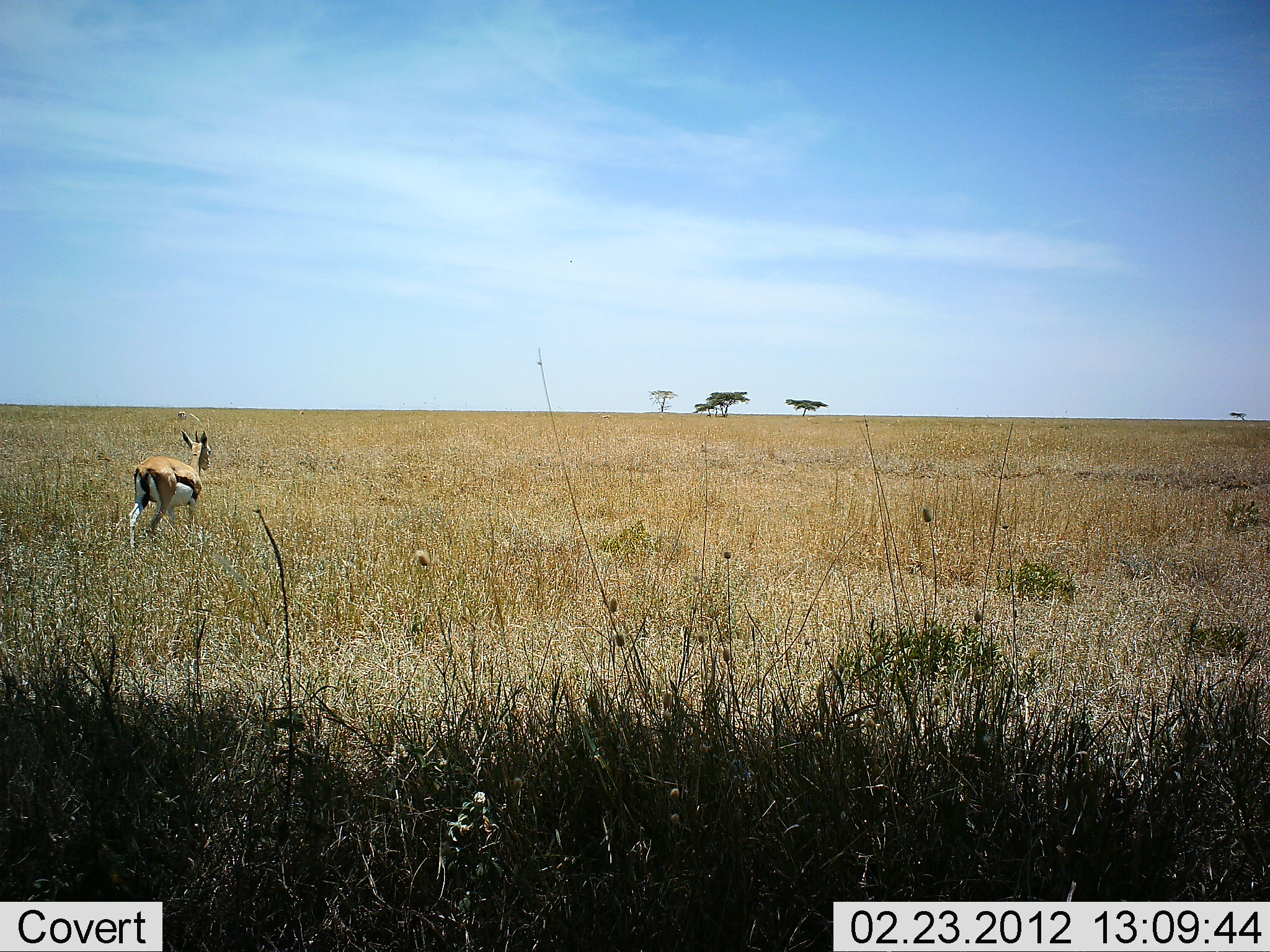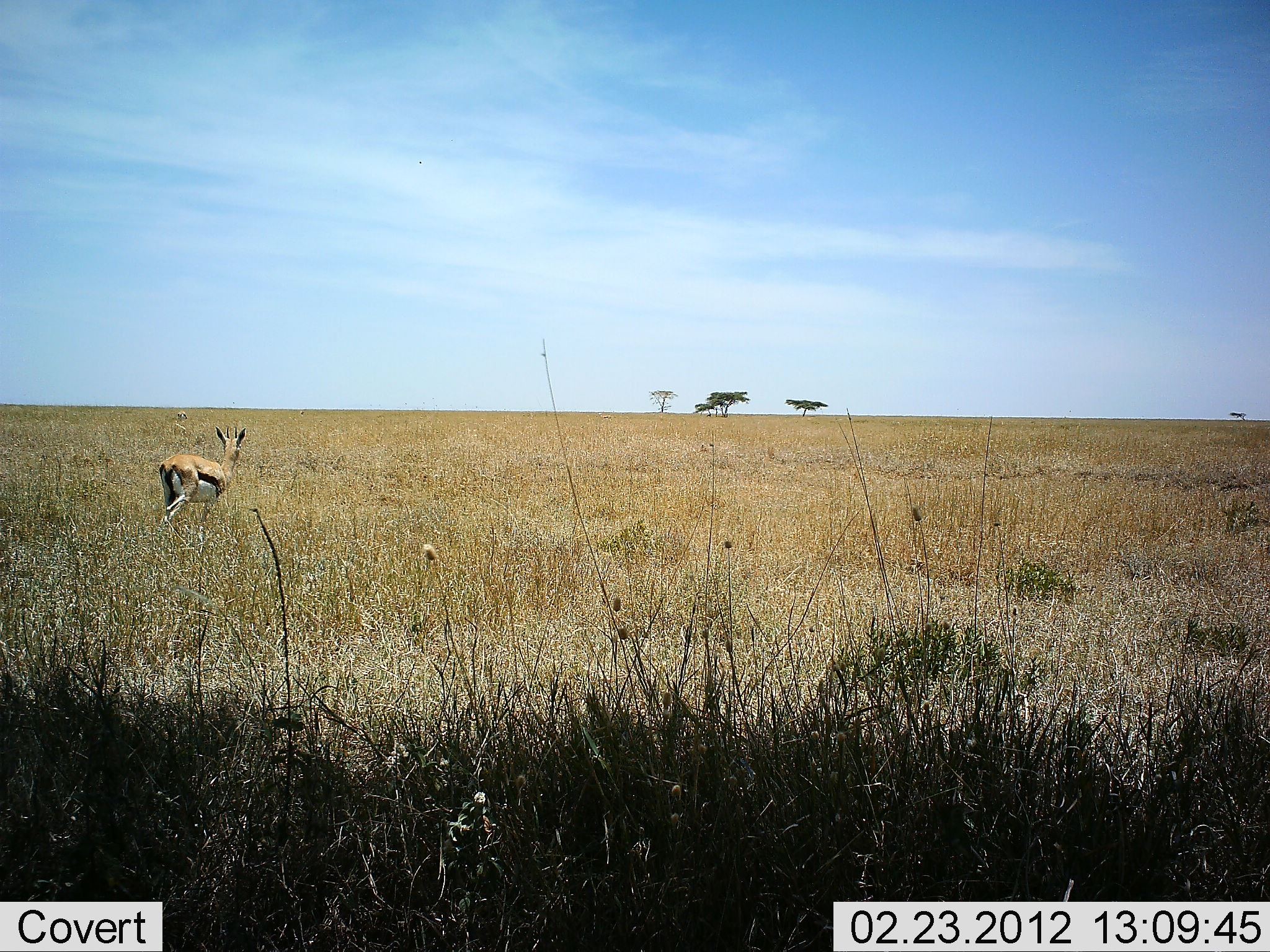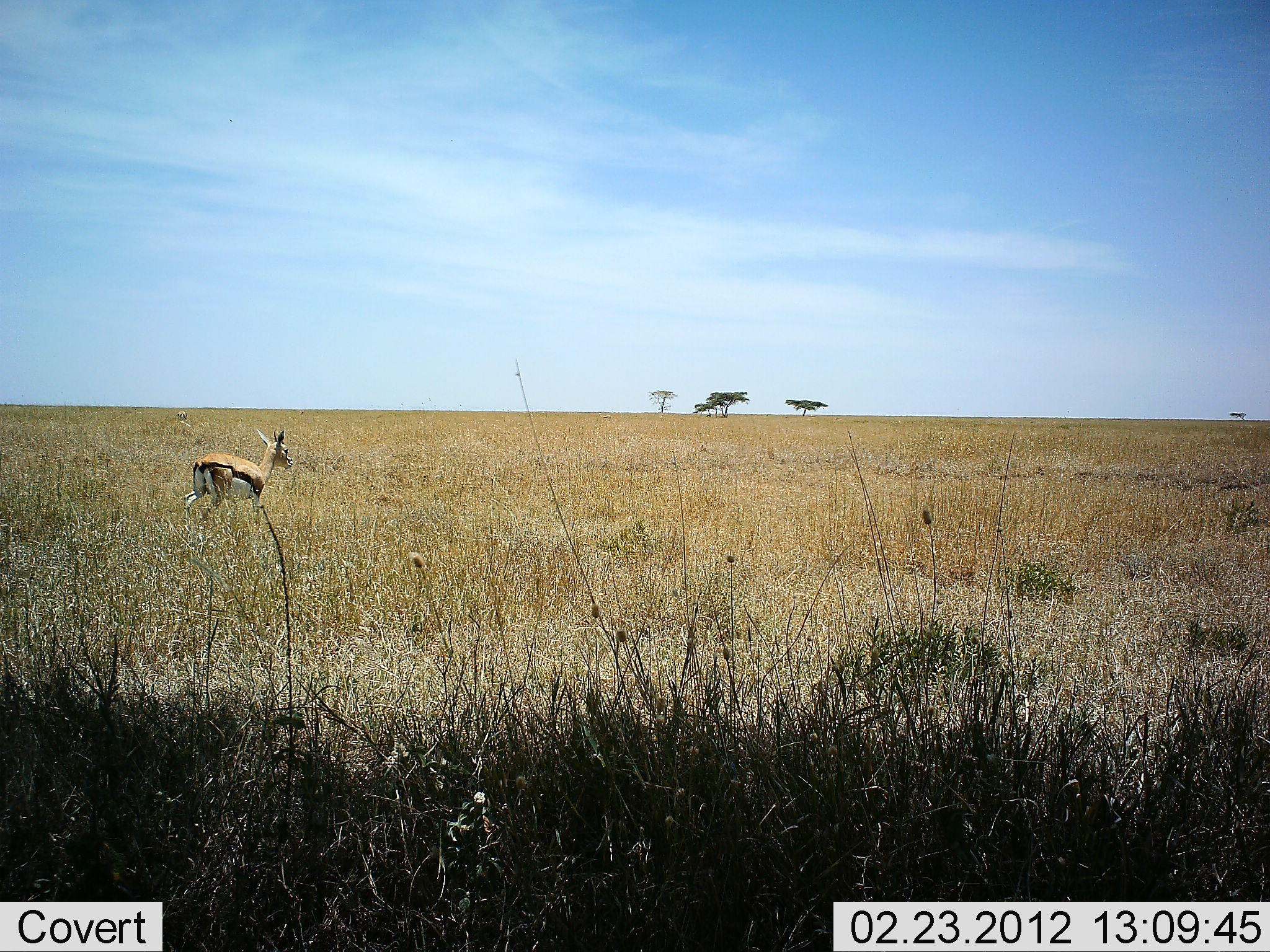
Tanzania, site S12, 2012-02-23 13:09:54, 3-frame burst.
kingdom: Animalia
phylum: Chordata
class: Mammalia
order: Artiodactyla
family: Bovidae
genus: Eudorcas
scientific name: Eudorcas thomsonii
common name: thomson's gazelle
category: gazellethomsons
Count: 1.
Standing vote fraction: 4%.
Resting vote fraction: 0%.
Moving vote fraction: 96%.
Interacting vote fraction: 0%.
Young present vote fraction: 0%.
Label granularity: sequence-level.